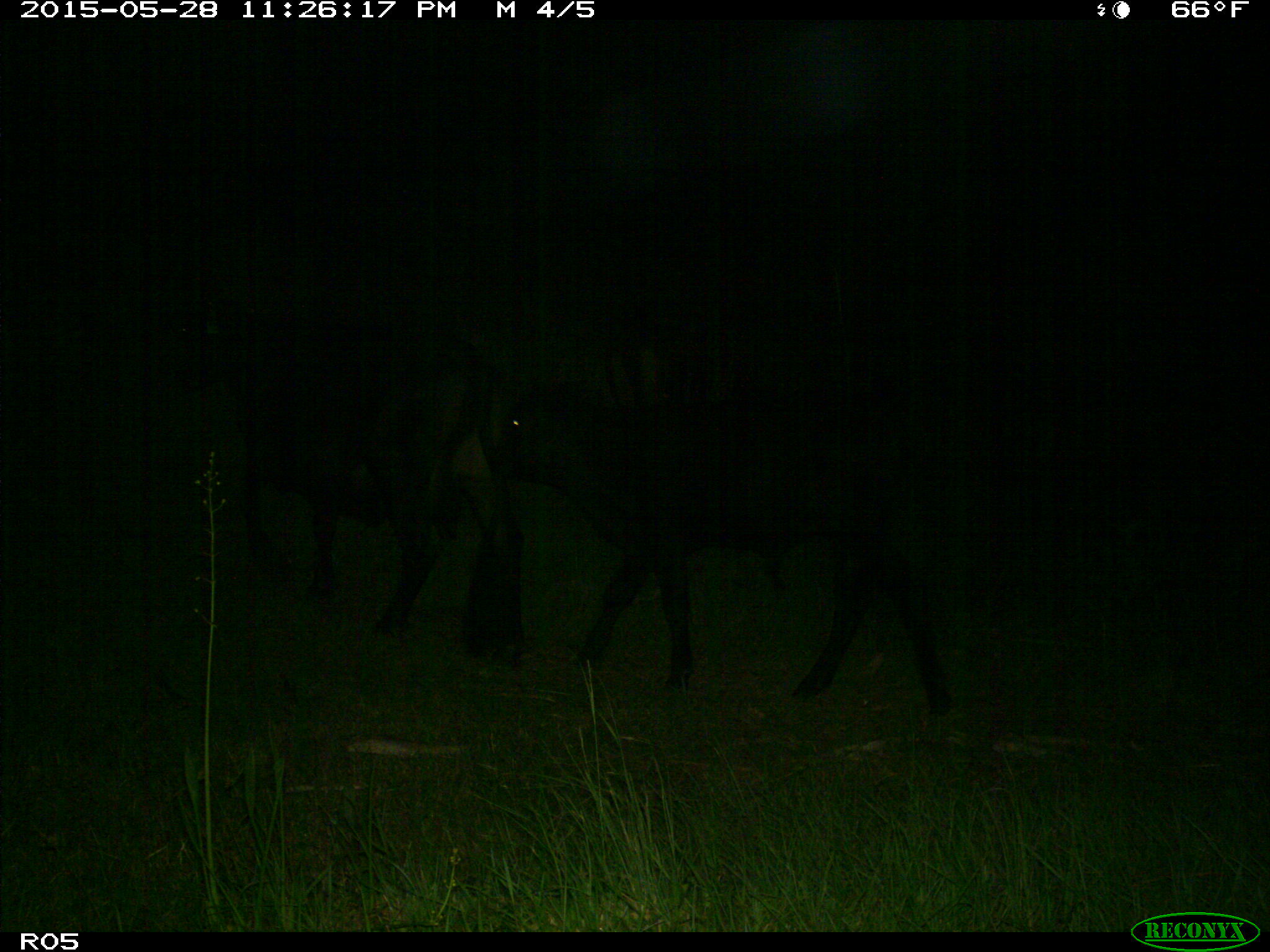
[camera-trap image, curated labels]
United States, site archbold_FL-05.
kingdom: Animalia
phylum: Chordata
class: Mammalia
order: Artiodactyla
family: Bovidae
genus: Bos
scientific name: Bos taurus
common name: domestic cow